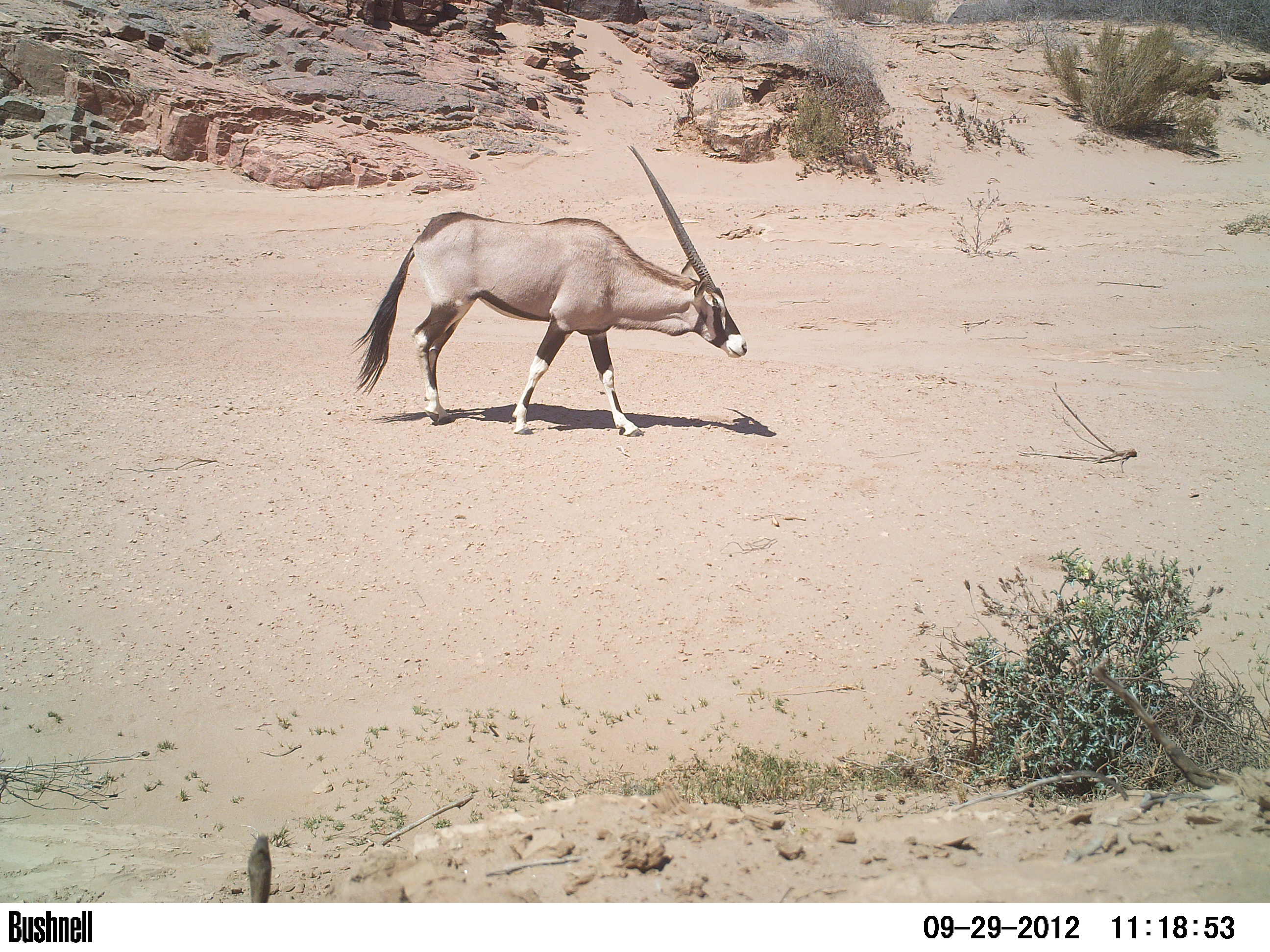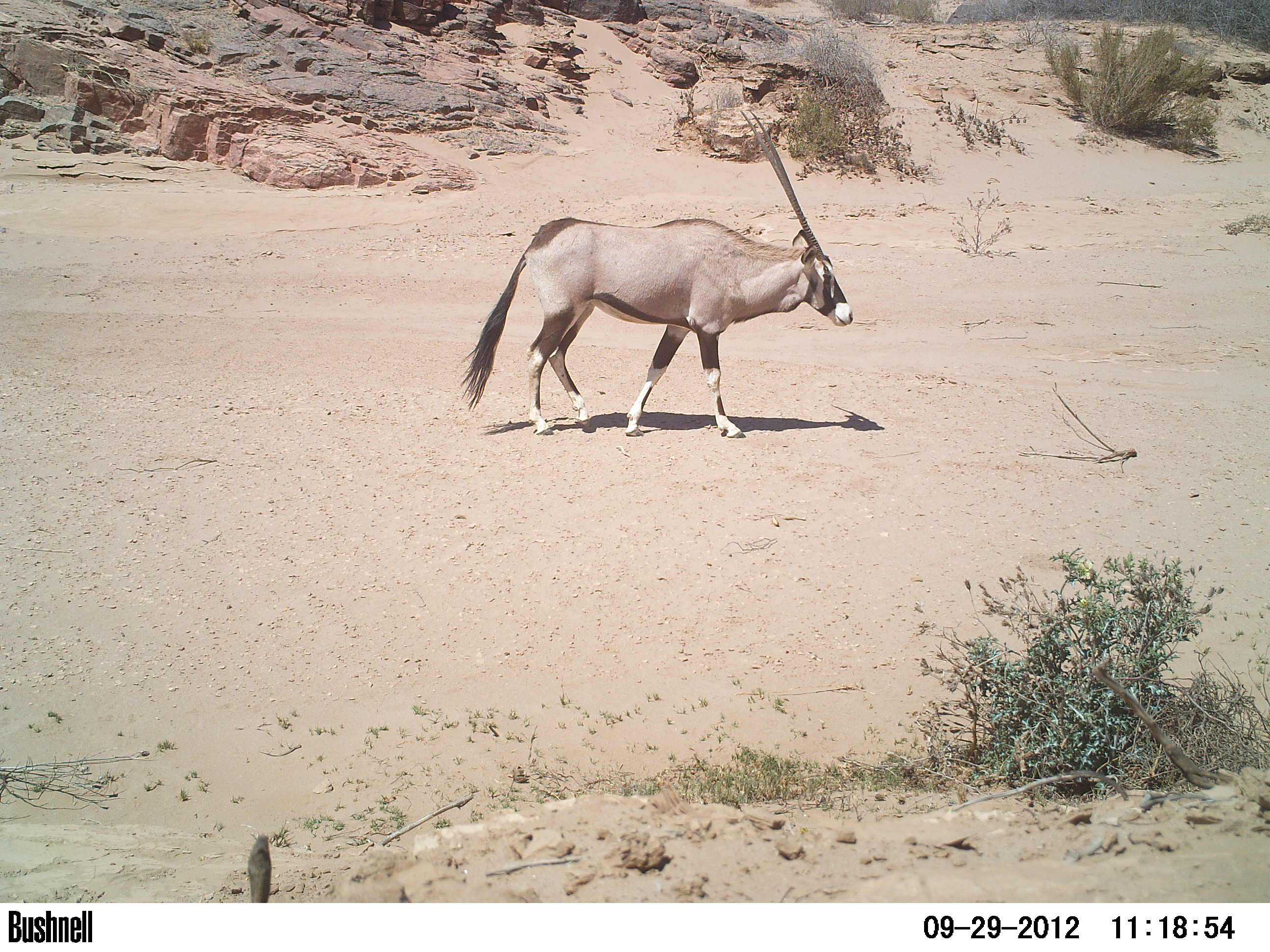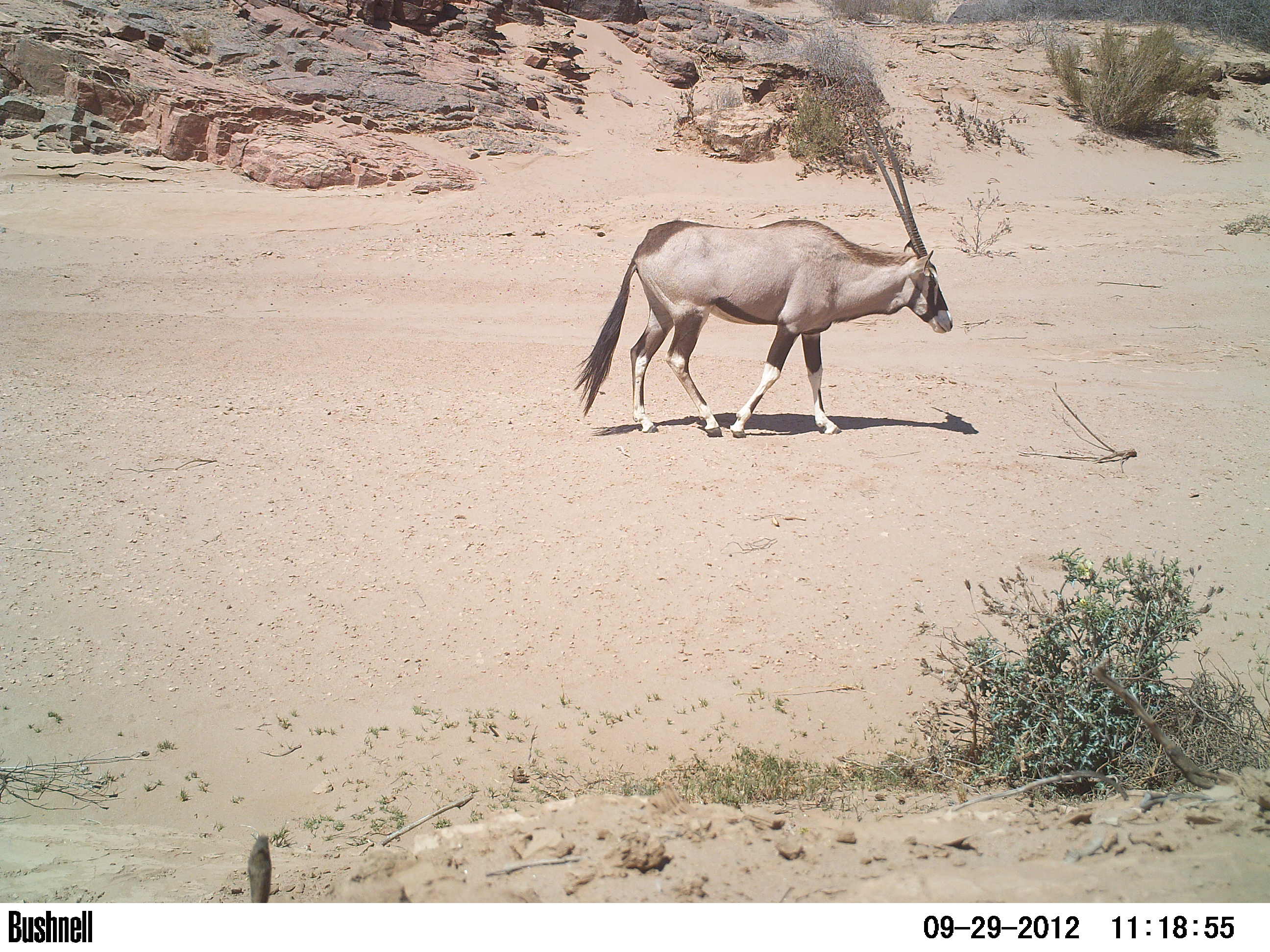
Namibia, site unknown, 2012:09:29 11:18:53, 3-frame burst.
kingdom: Animalia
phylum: Chordata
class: Mammalia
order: Artiodactyla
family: Bovidae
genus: Oryx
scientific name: Oryx gazella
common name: gemsbok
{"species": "Oryx gazella (gemsbok)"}